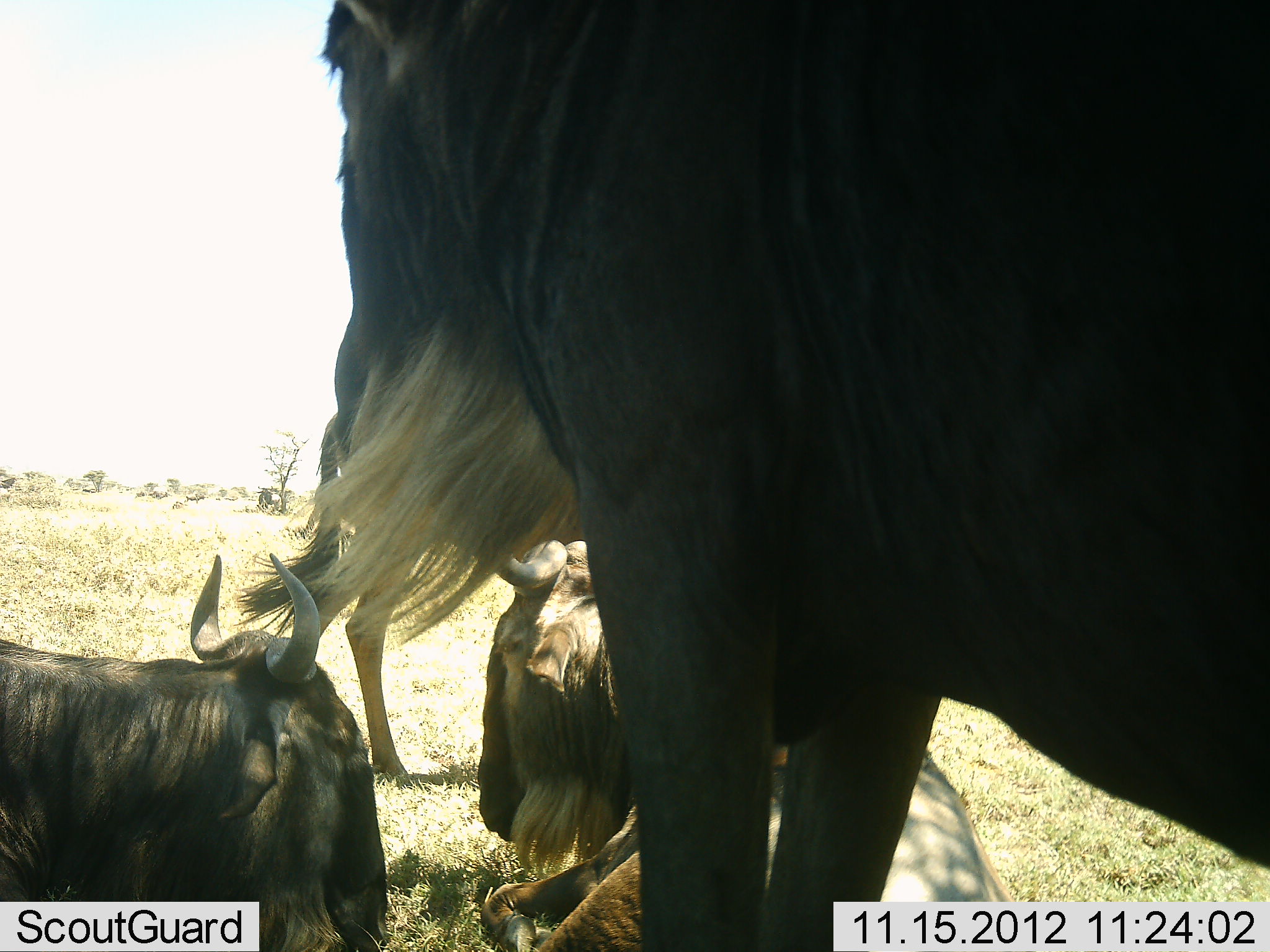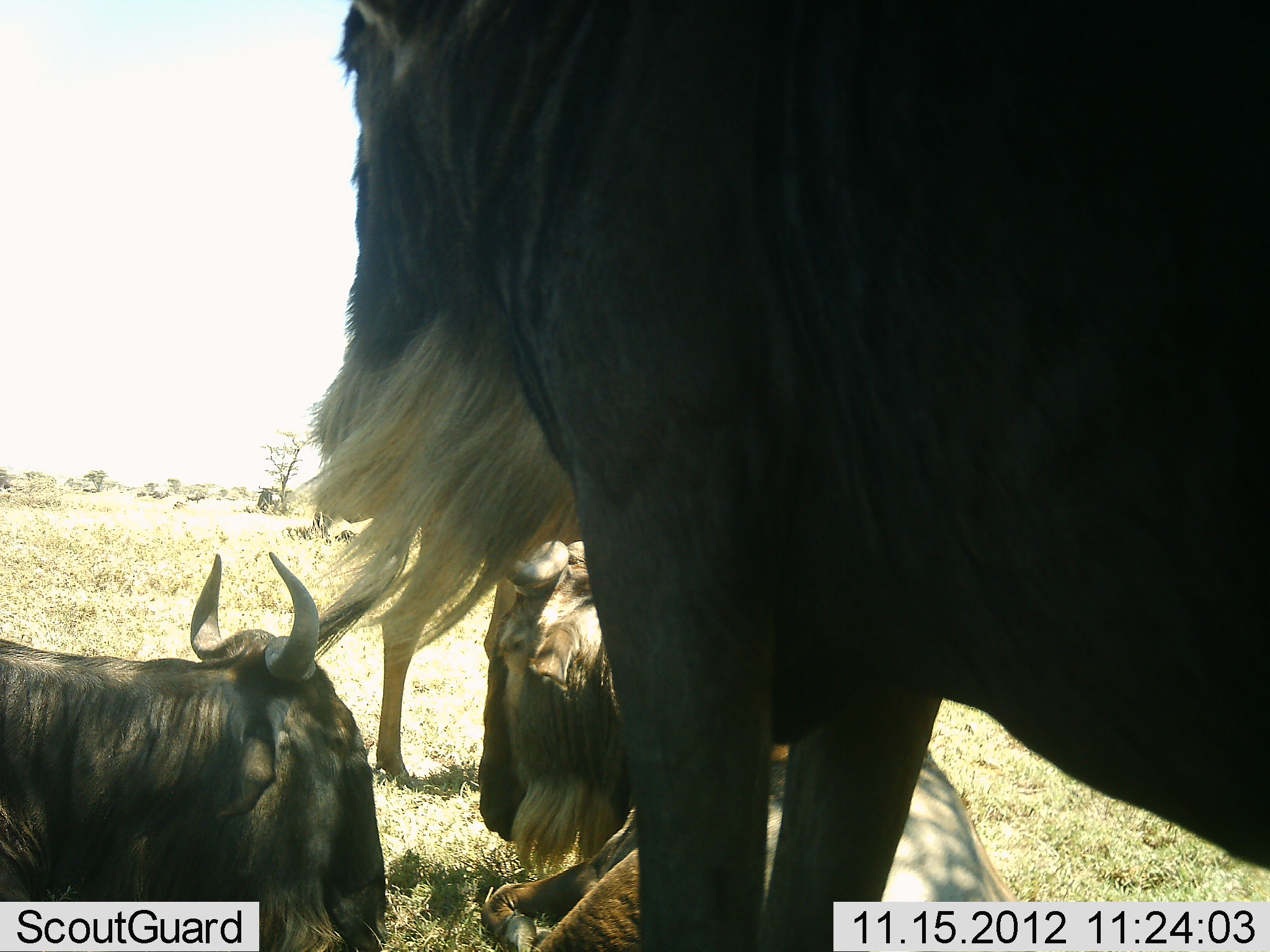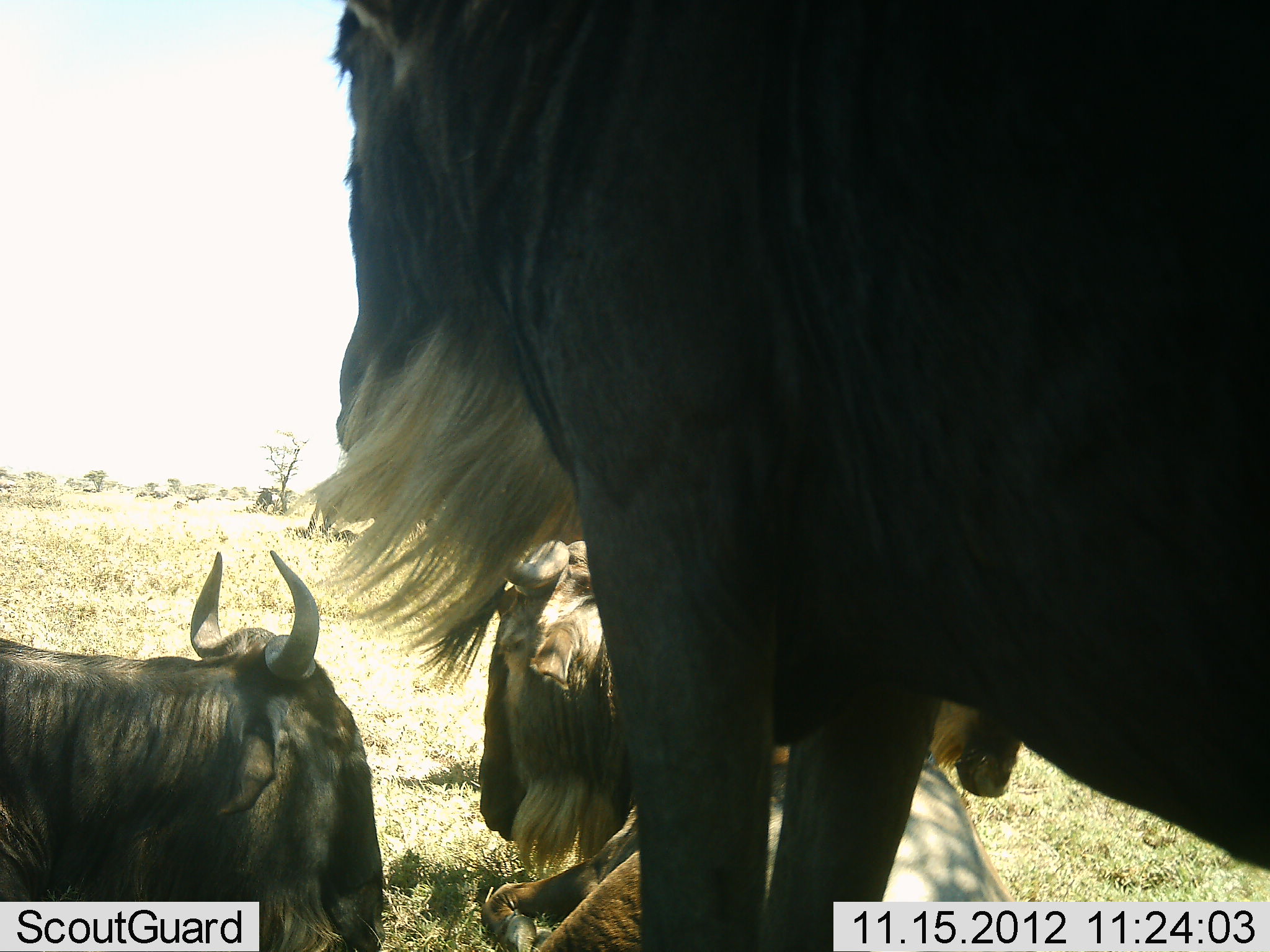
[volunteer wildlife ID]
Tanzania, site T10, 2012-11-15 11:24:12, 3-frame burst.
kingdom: Animalia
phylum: Chordata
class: Mammalia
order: Artiodactyla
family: Bovidae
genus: Connochaetes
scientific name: Connochaetes taurinus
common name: blue wildebeest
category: wildebeest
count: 4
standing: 70%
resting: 100%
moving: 50%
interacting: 0%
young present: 0%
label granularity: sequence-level